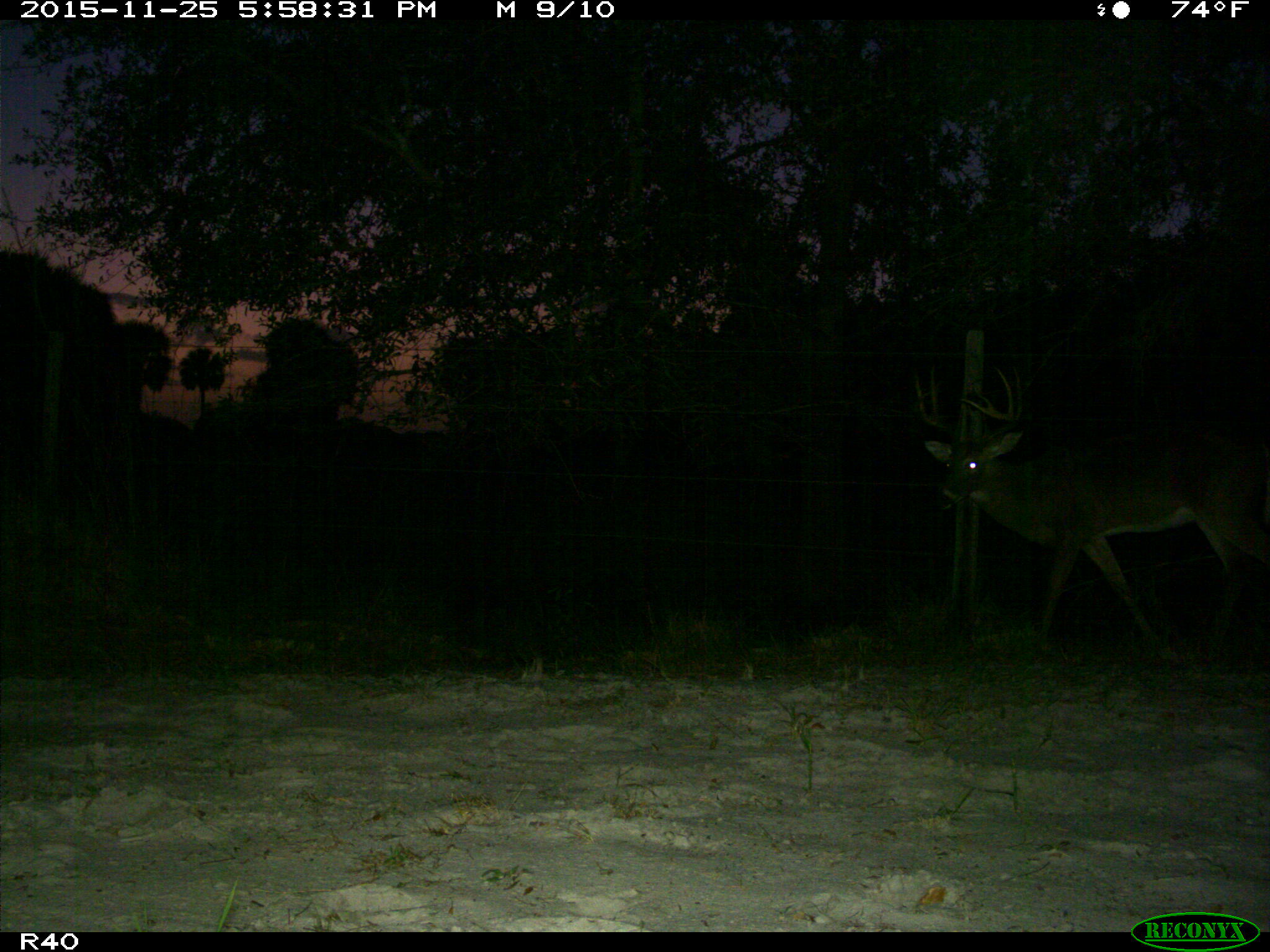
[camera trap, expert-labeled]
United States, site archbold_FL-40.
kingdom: Animalia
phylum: Chordata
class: Mammalia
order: Artiodactyla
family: Cervidae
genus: Odocoileus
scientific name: Odocoileus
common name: deer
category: unidentified deer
Unidentified deer (deer) (Odocoileus).